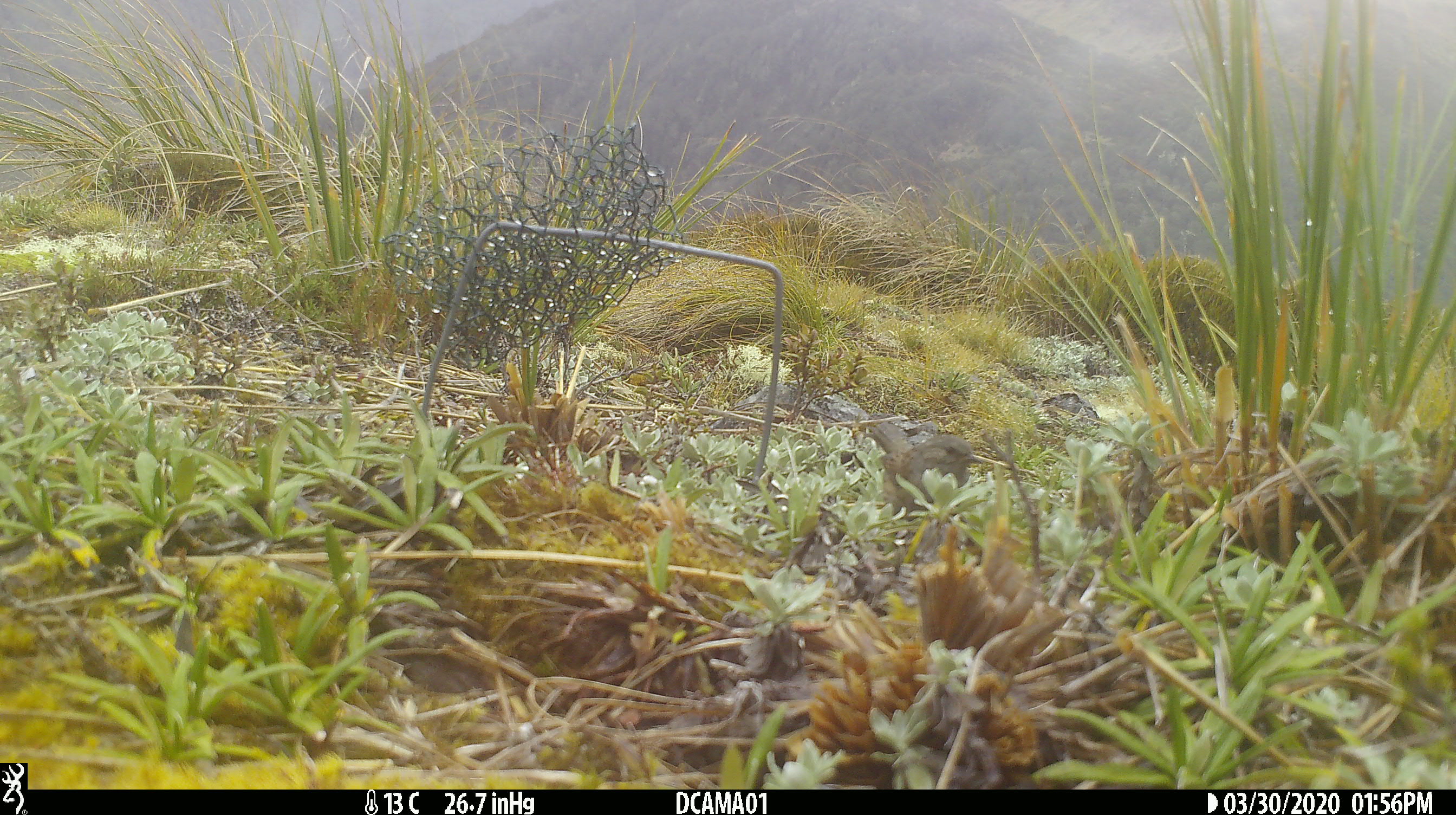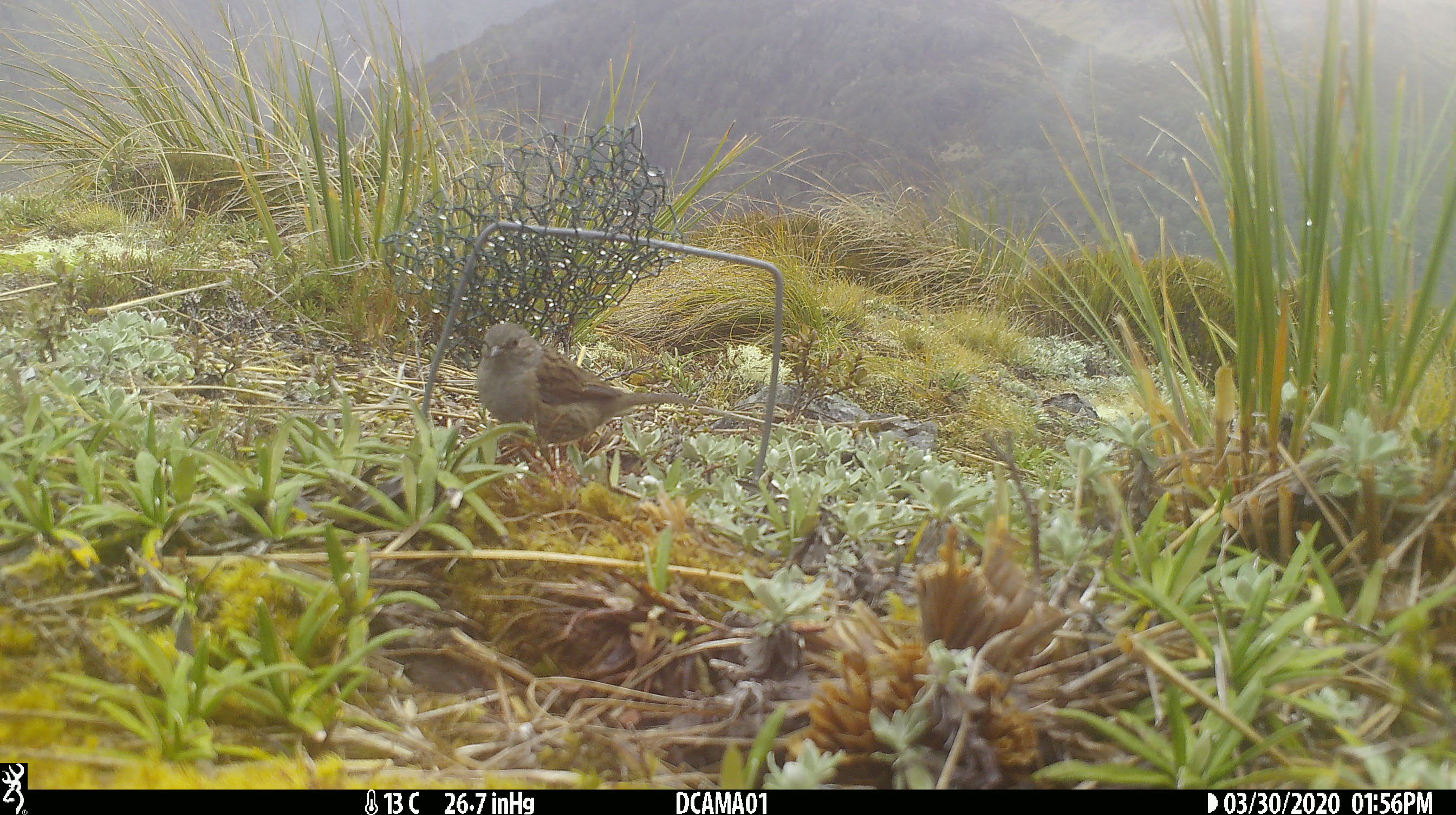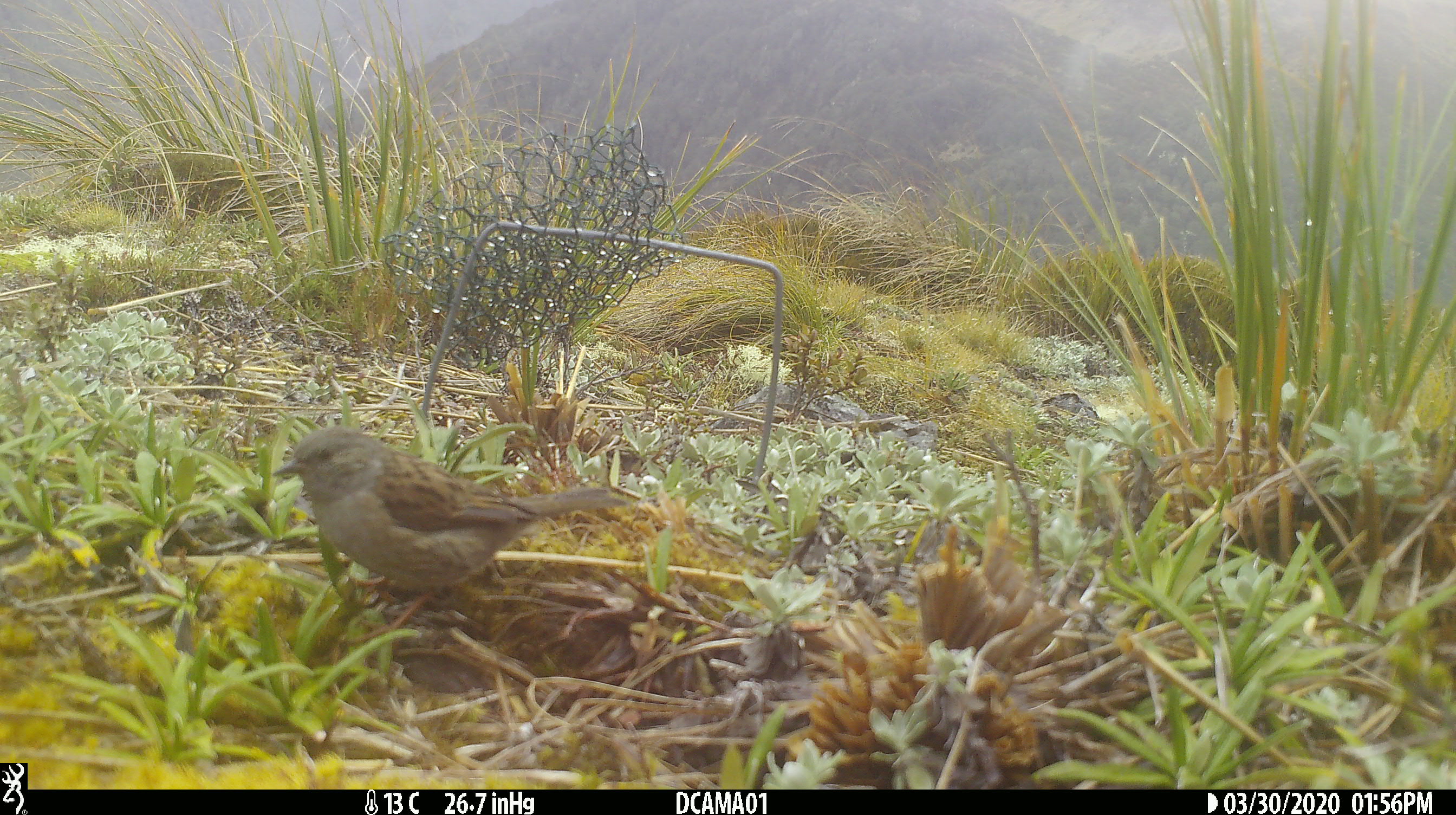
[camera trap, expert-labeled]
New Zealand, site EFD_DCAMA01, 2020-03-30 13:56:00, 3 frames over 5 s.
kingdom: Animalia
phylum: Chordata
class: Aves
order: Passeriformes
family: Prunellidae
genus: Prunella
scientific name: Prunella modularis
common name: dunnock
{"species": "dunnock (Prunella modularis)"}